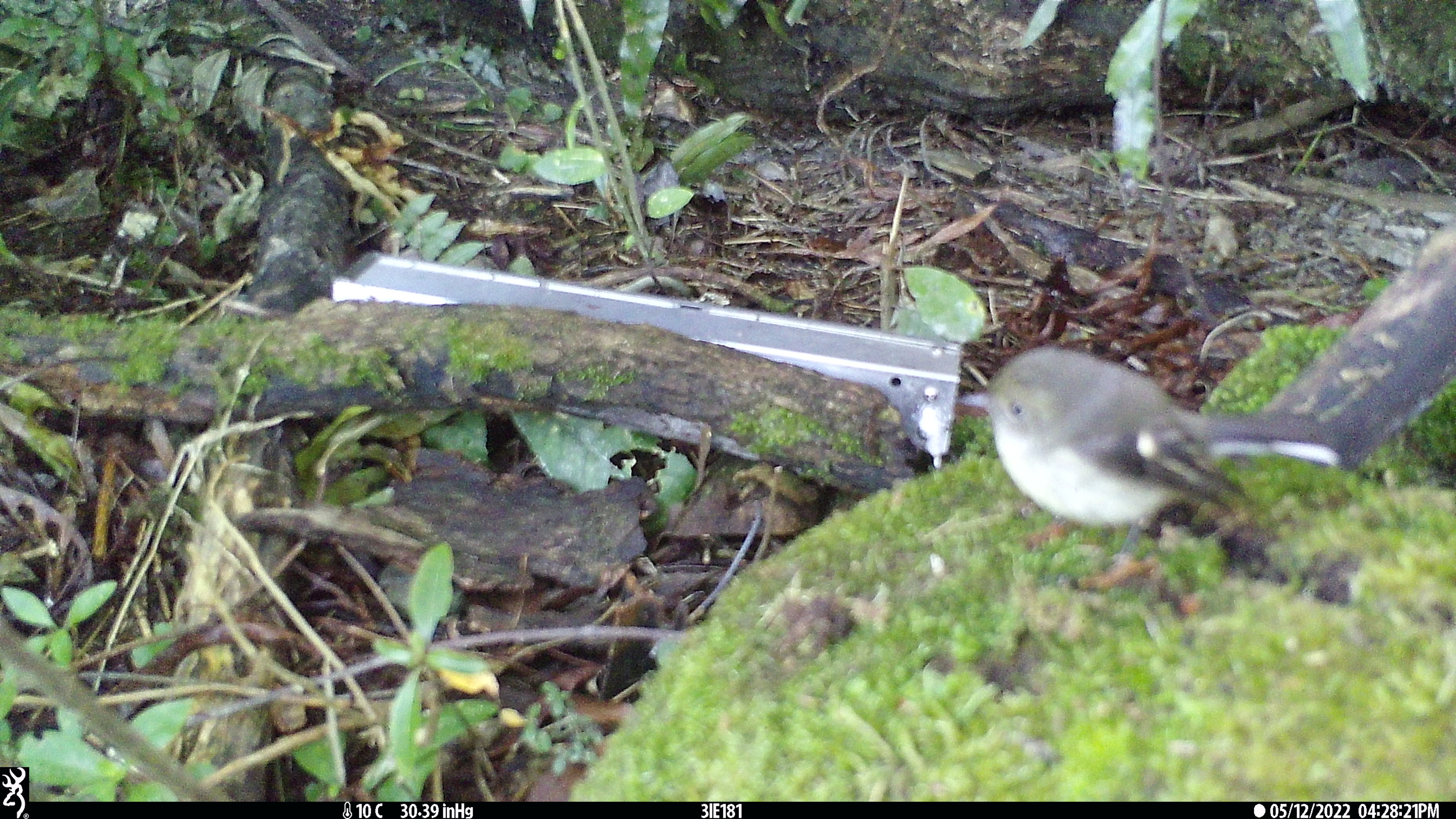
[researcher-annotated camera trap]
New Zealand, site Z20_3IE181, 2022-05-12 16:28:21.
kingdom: Animalia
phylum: Chordata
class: Aves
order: Passeriformes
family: Petroicidae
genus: Petroica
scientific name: Petroica macrocephala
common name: tomtit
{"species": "tomtit (Petroica macrocephala)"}